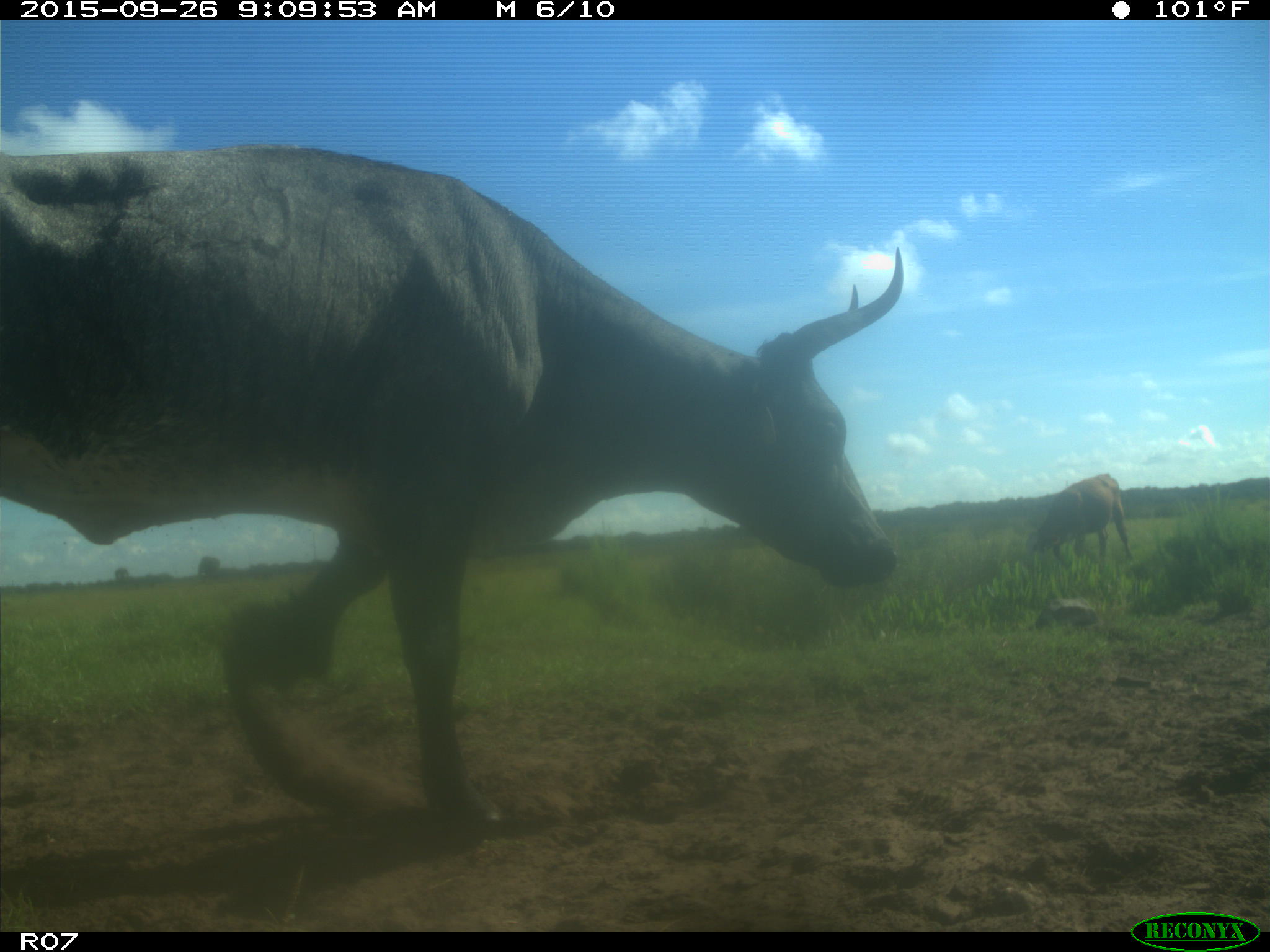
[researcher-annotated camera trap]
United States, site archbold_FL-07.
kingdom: Animalia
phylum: Chordata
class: Mammalia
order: Artiodactyla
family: Bovidae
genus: Bos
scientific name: Bos taurus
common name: domestic cow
Bos taurus (domestic cow).